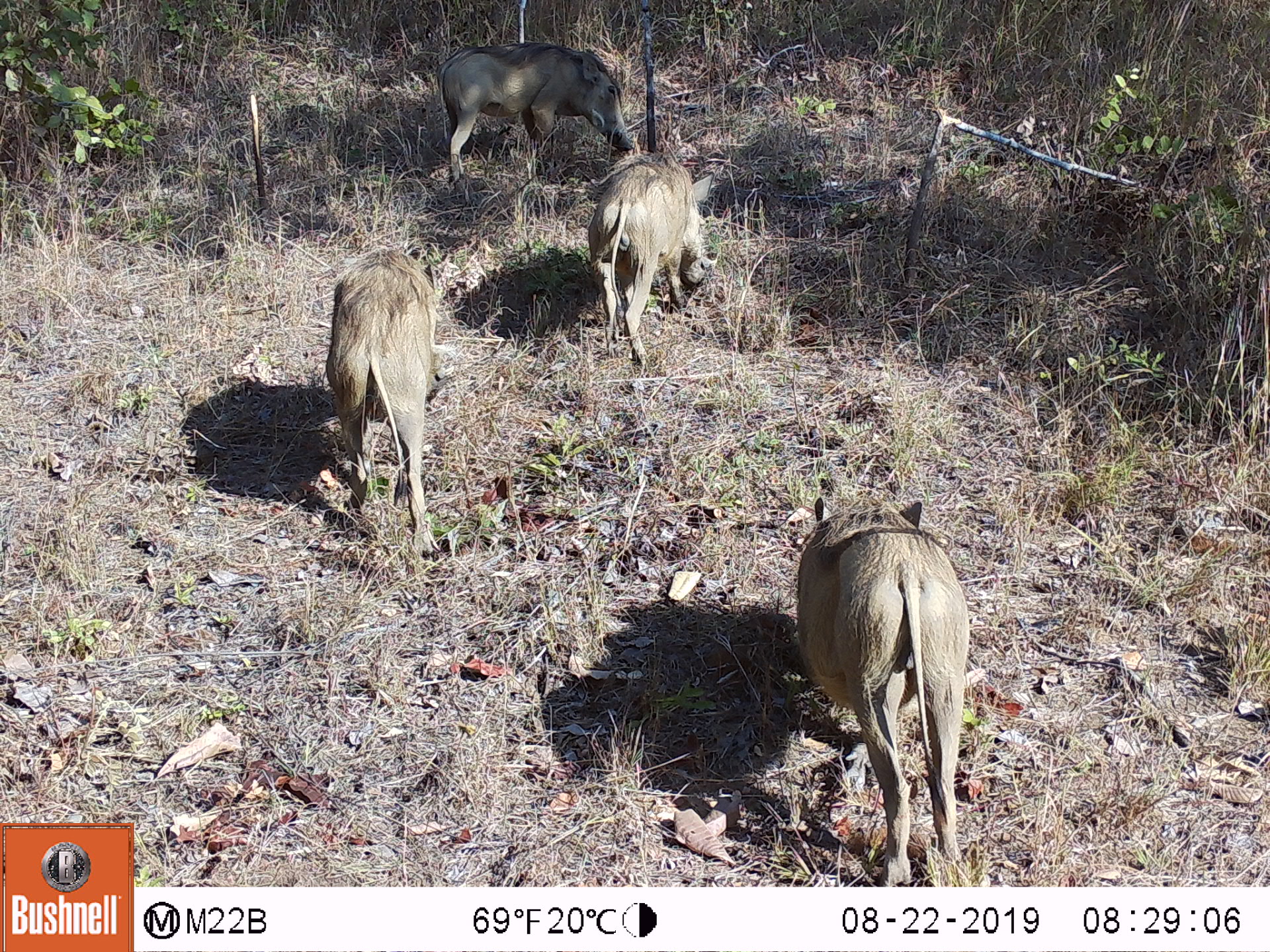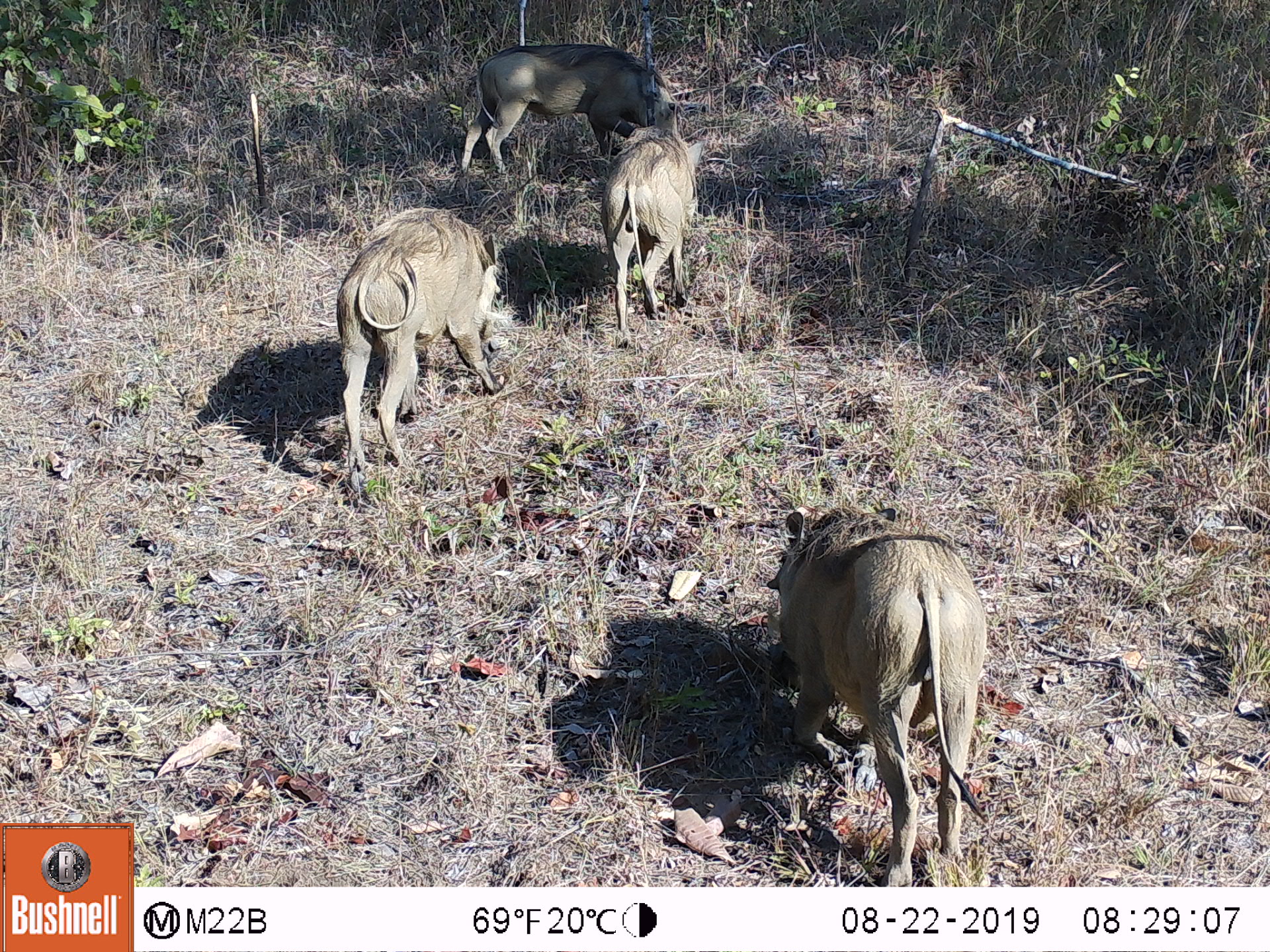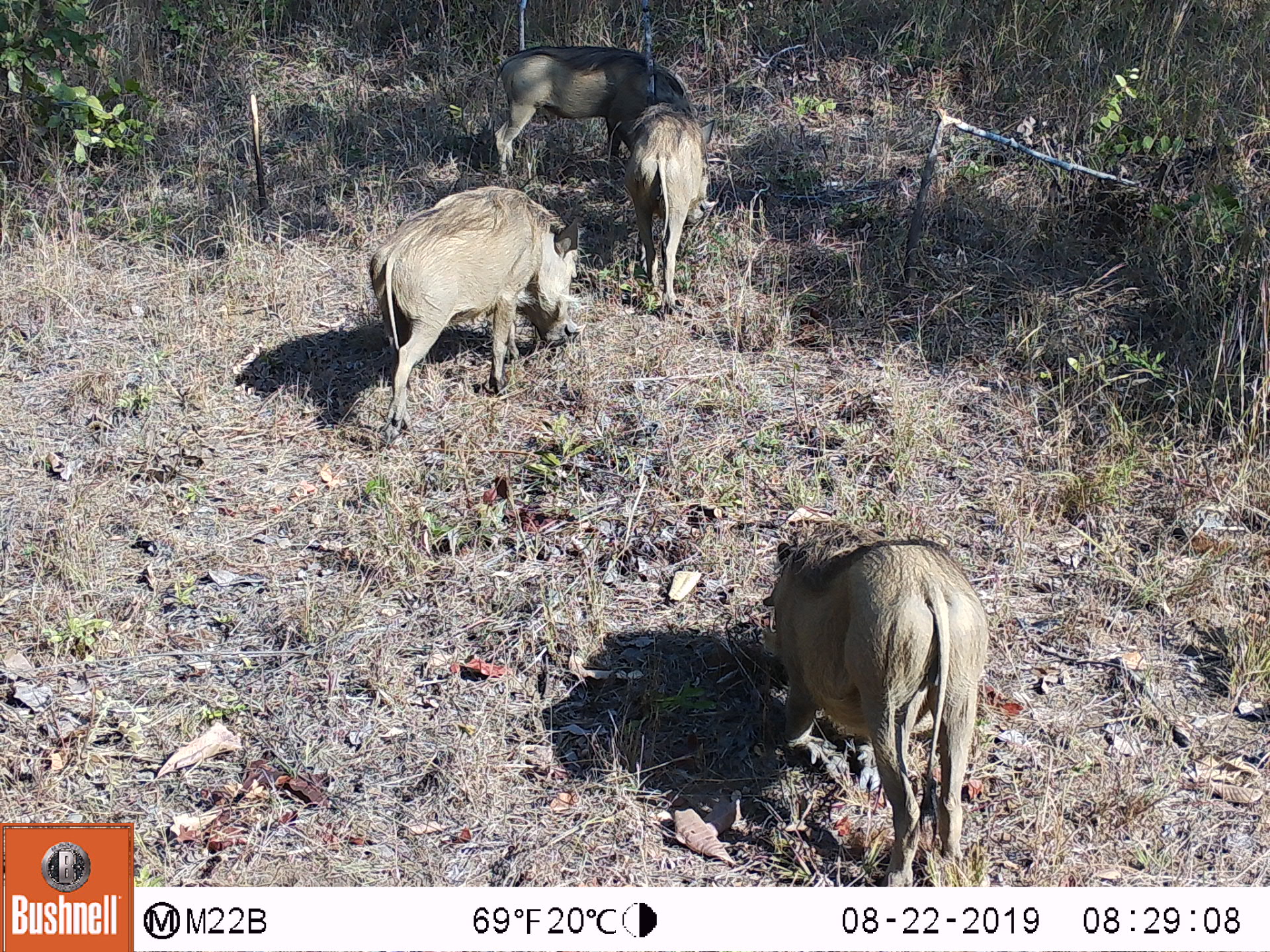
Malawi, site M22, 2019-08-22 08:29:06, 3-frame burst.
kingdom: Animalia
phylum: Chordata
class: Mammalia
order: Artiodactyla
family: Suidae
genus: Phacochoerus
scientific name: Phacochoerus africanus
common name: common warthog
Common warthog (Phacochoerus africanus), count 4.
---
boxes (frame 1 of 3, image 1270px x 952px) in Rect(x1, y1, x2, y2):
common warthog: Rect(784, 496, 973, 887); Rect(322, 234, 443, 557); Rect(582, 149, 715, 360); Rect(443, 38, 639, 176)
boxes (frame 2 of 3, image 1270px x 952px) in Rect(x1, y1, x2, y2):
common warthog: Rect(764, 505, 990, 887); Rect(332, 203, 502, 489); Rect(595, 124, 706, 348); Rect(452, 43, 676, 151)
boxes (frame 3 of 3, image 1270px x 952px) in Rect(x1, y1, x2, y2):
common warthog: Rect(757, 511, 990, 880); Rect(366, 183, 580, 449); Rect(620, 104, 715, 303); Rect(491, 45, 690, 128)